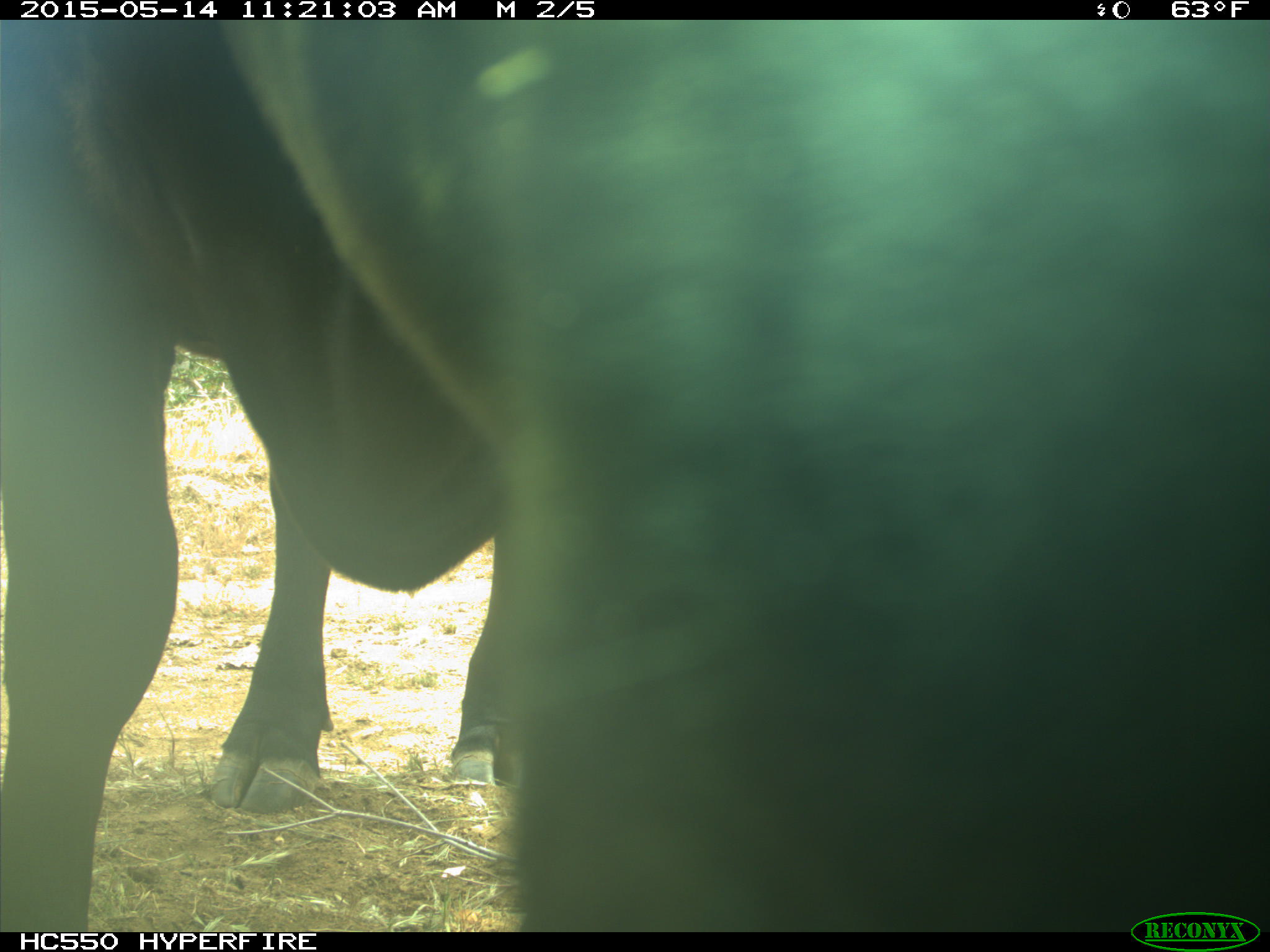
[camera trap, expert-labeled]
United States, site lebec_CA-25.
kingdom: Animalia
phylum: Chordata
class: Mammalia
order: Artiodactyla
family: Bovidae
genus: Bos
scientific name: Bos taurus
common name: domestic cow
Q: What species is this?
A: Bos taurus (domestic cow).